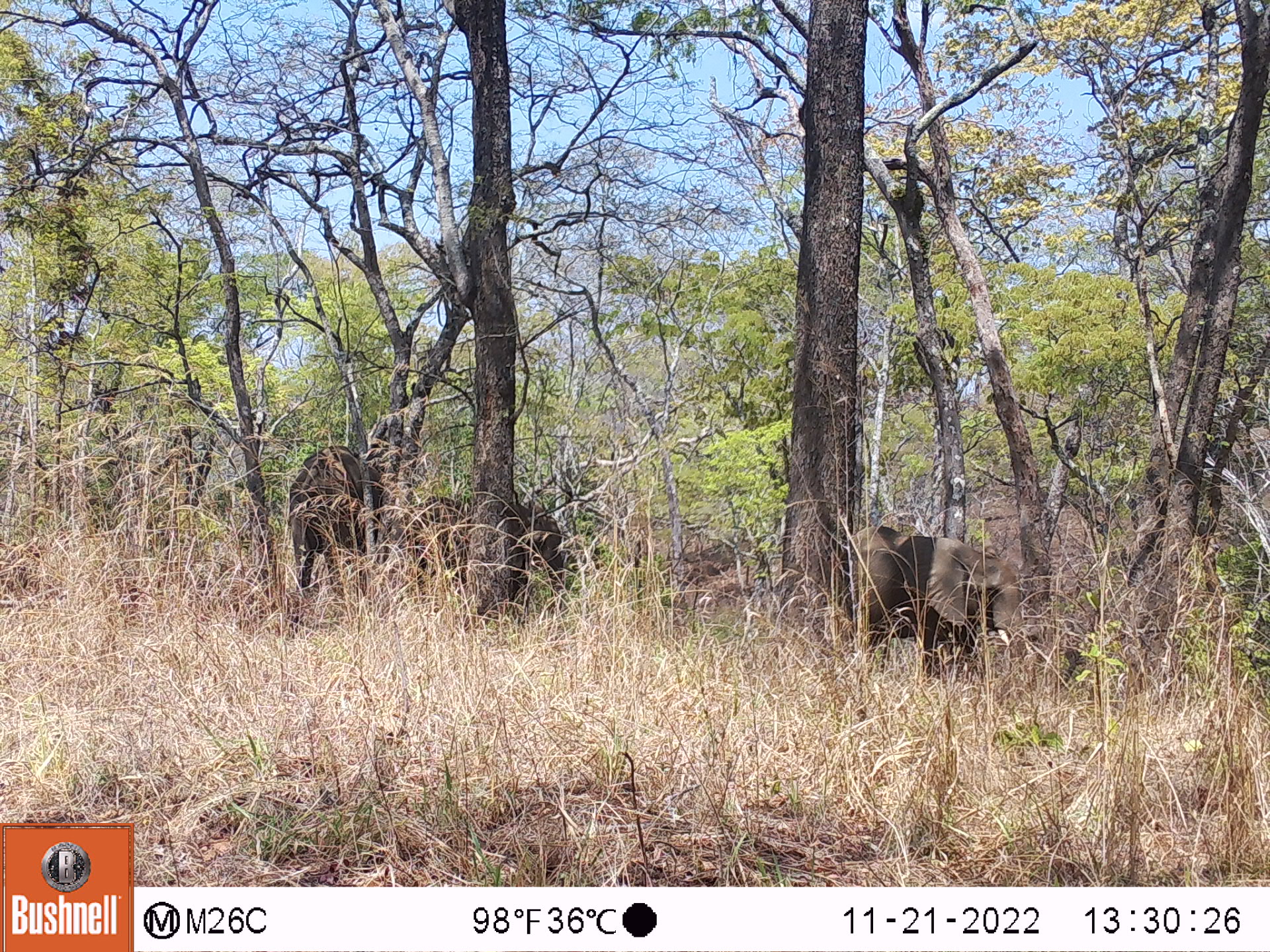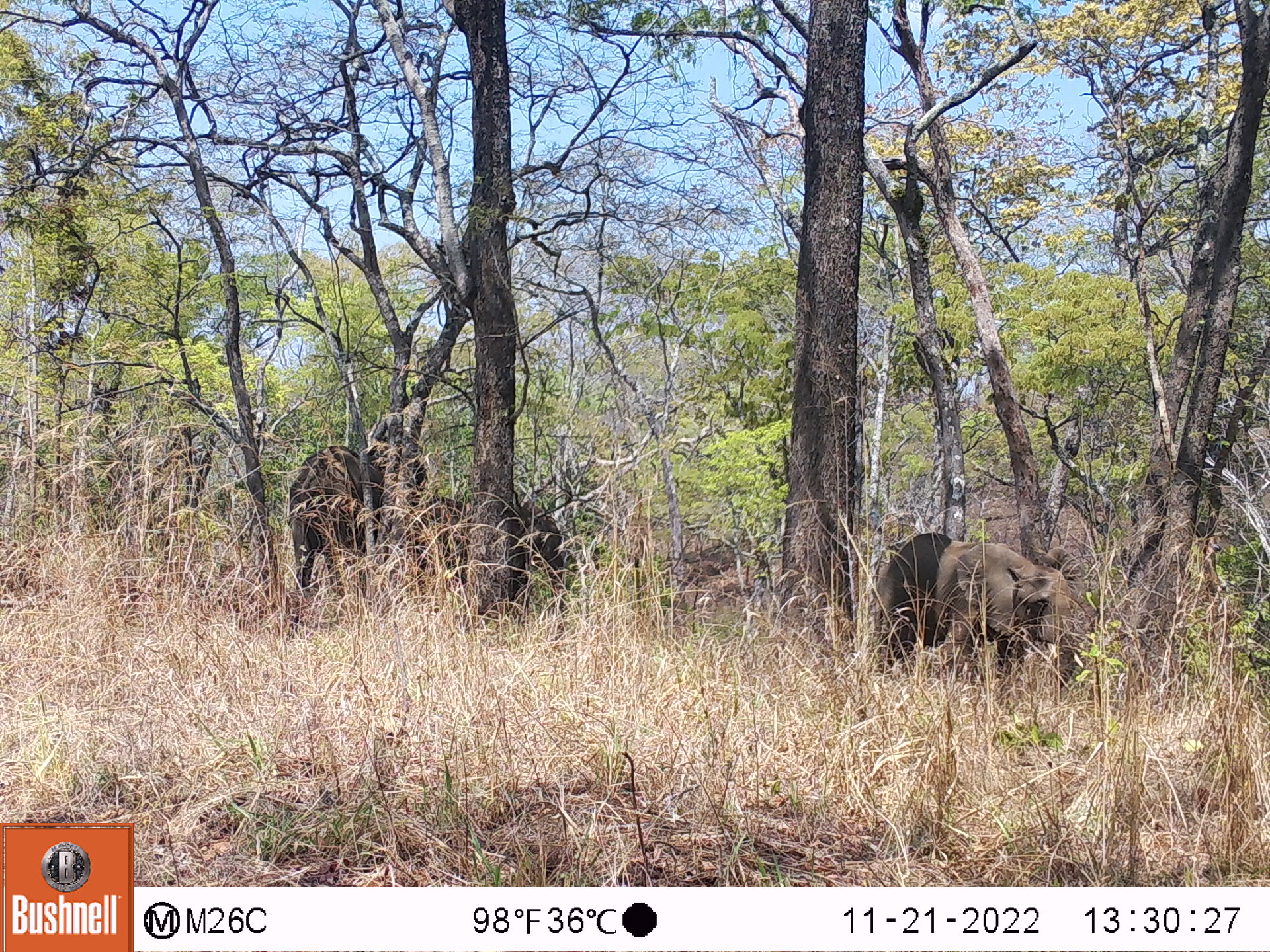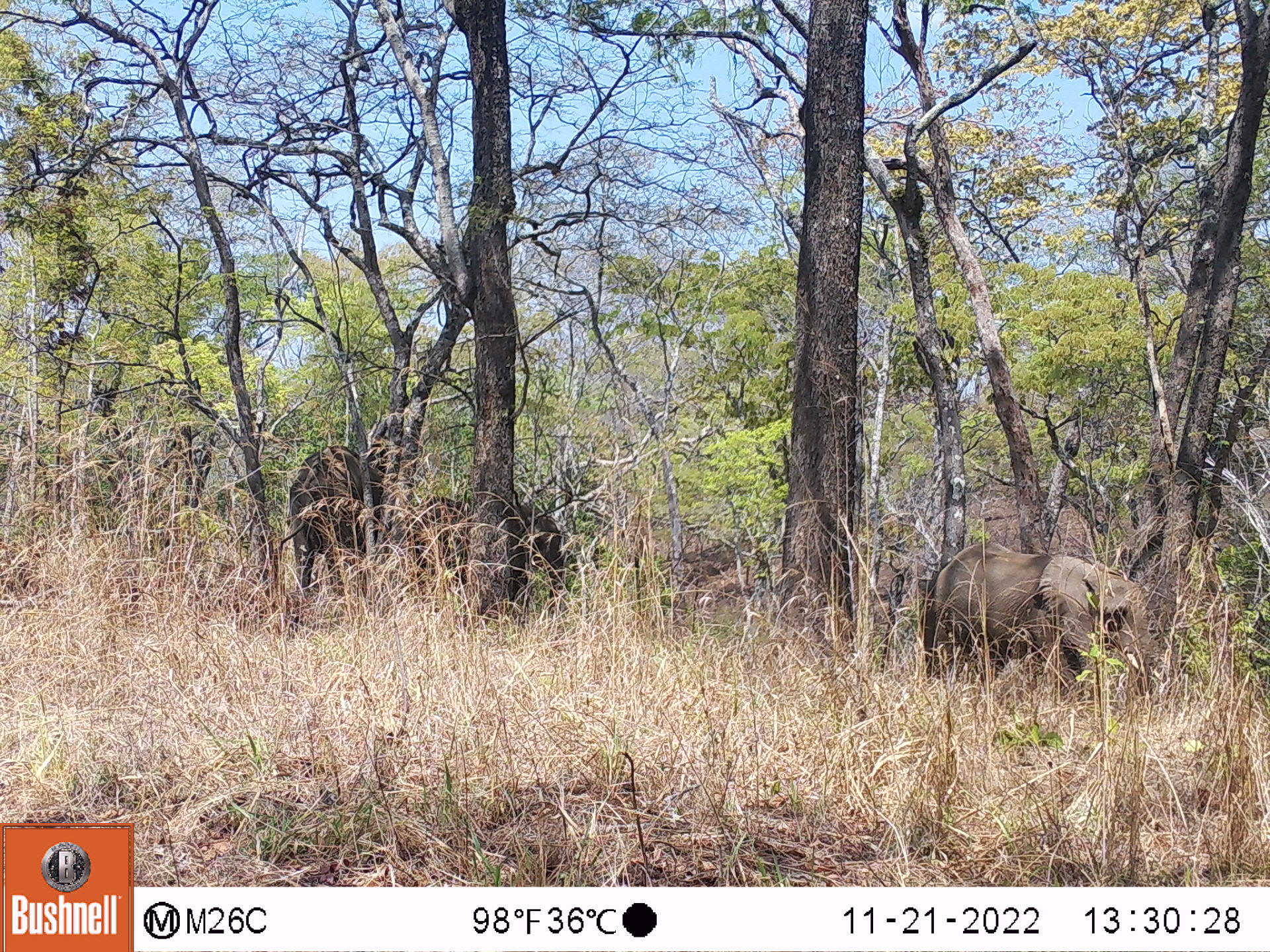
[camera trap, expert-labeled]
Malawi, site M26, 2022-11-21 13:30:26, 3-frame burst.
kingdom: Animalia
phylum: Chordata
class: Mammalia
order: Proboscidea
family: Elephantidae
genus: Loxodonta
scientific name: Loxodonta africana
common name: african savanna elephant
African savanna elephant (Loxodonta africana), count 3.